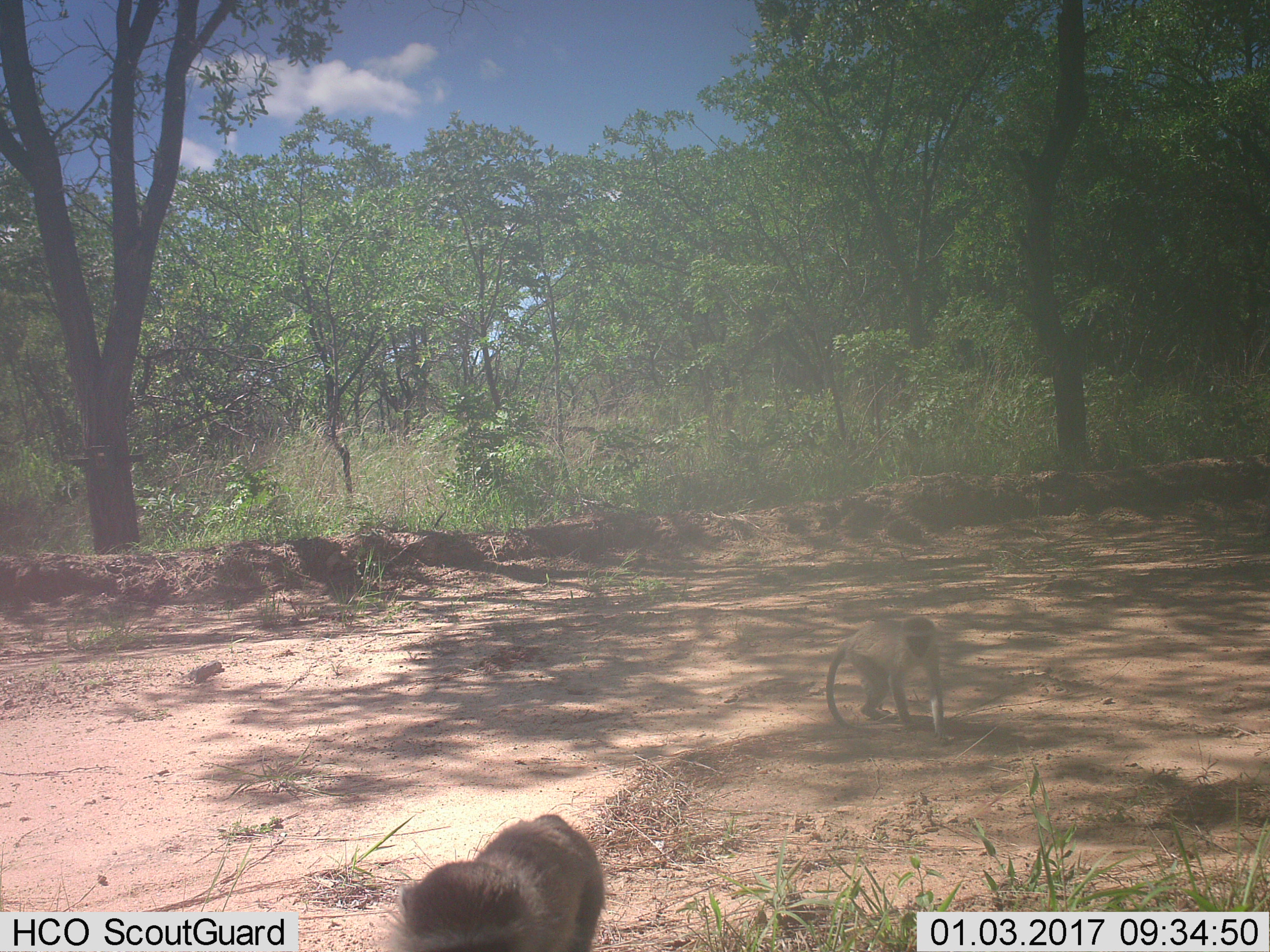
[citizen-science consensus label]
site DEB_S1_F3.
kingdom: Animalia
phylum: Chordata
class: Mammalia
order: Primates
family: Cercopithecidae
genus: Chlorocebus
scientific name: Chlorocebus pygerythrus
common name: vervet monkey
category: monkeyvervet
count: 2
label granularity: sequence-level